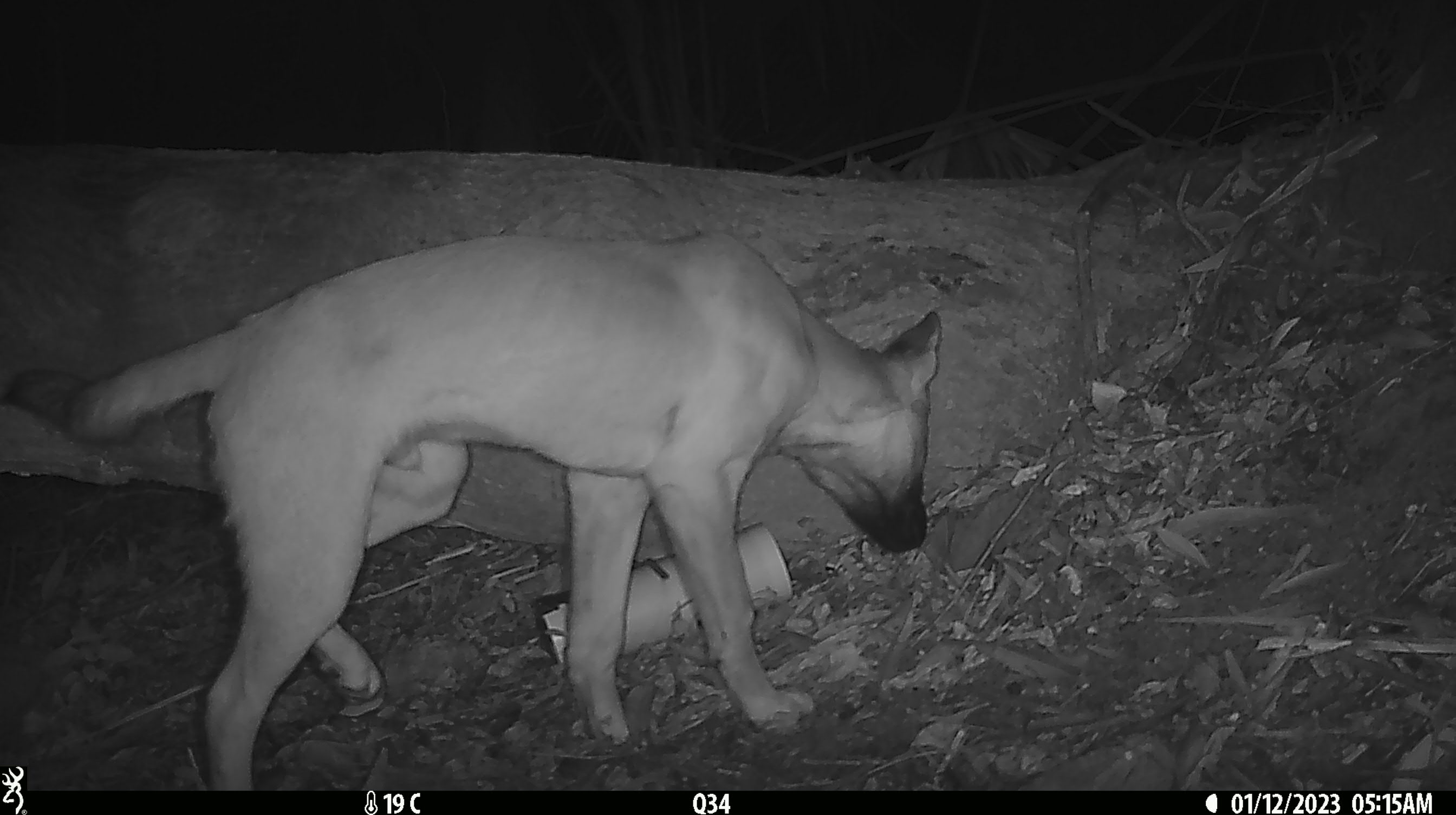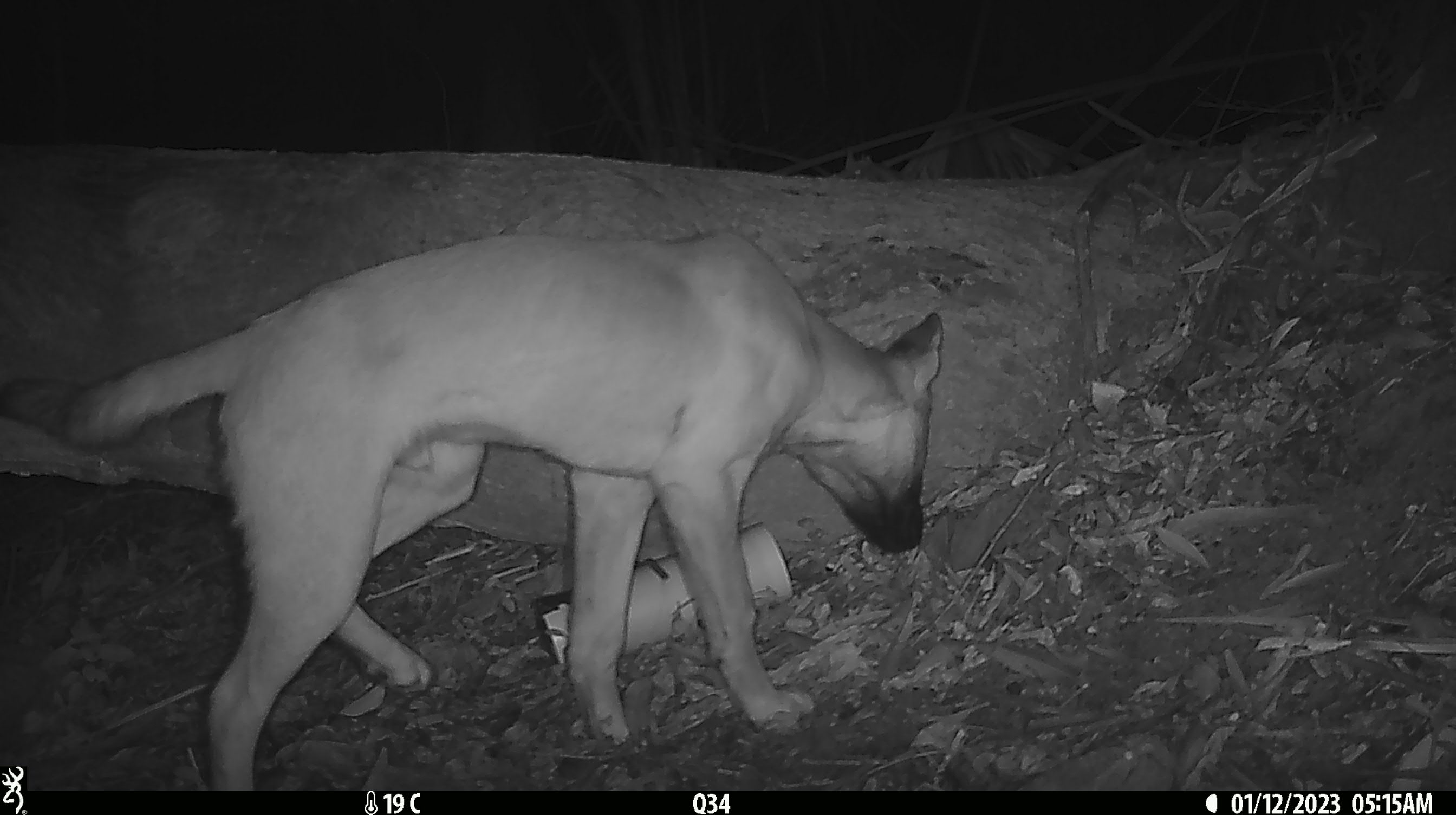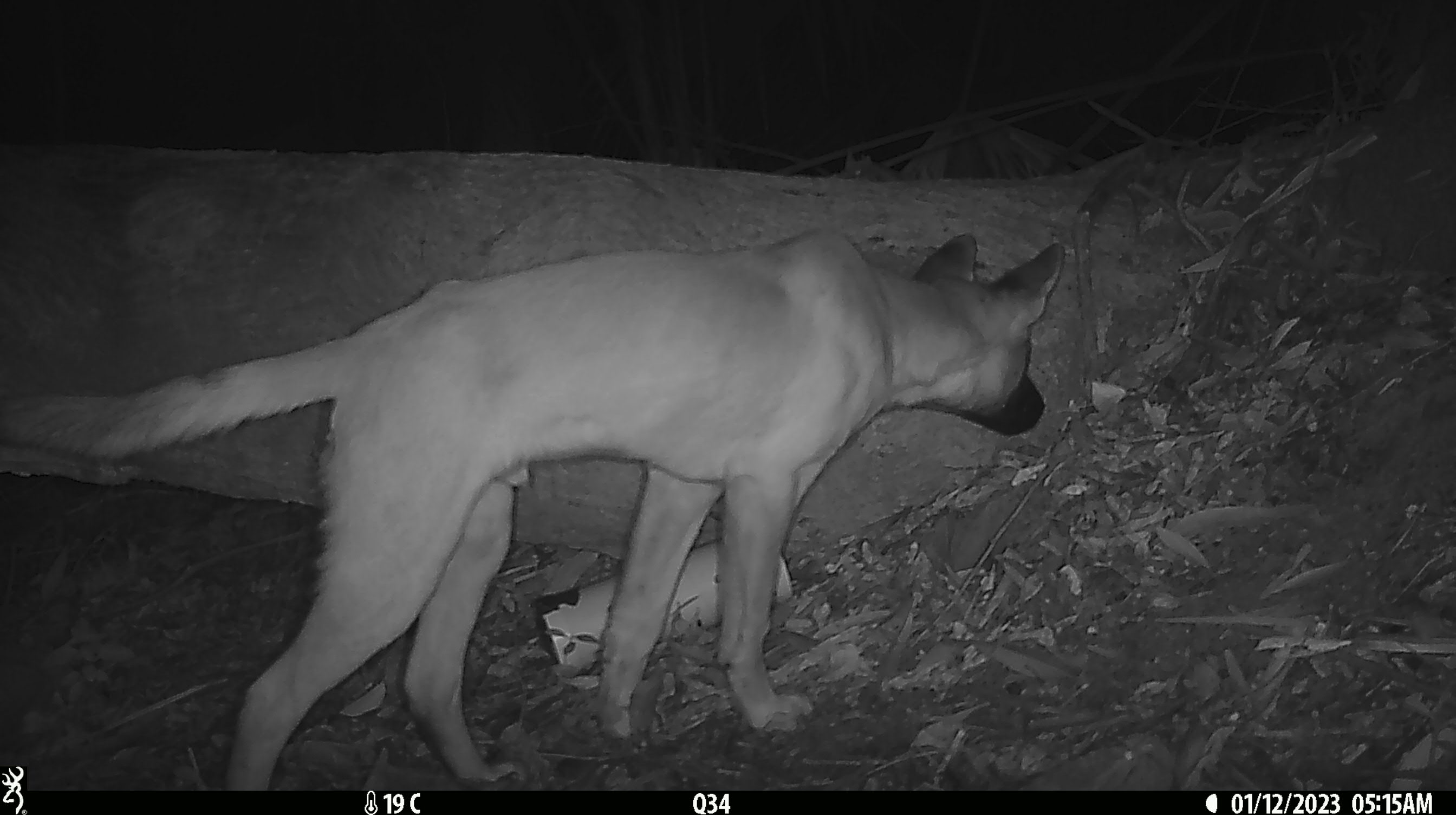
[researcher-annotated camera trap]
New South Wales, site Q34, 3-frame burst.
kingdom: Animalia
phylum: Chordata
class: Mammalia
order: Carnivora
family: Canidae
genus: Canis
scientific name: Canis familiaris dingo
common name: dingo